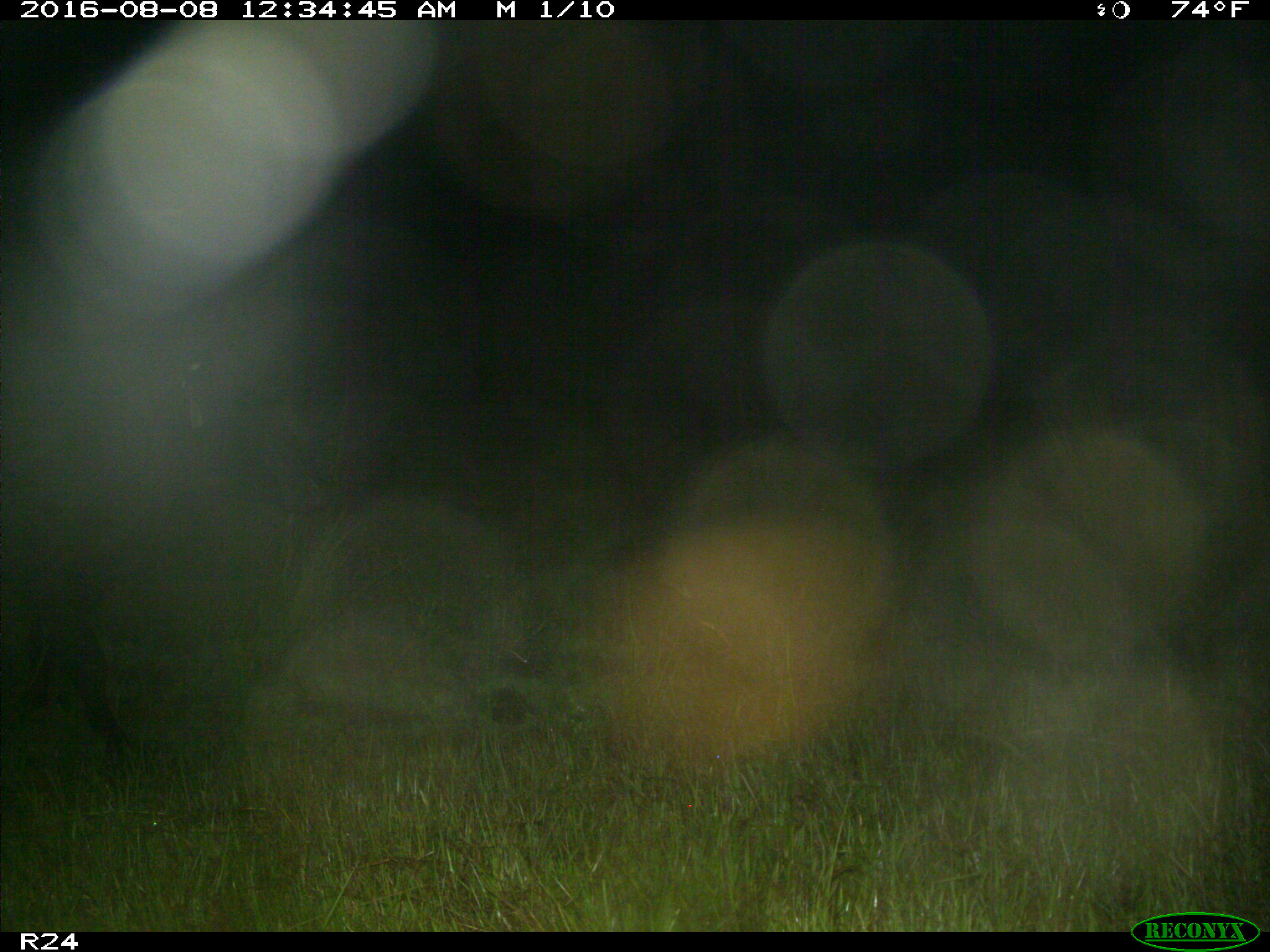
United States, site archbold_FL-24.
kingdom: Animalia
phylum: Chordata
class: Mammalia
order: Artiodactyla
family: Bovidae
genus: Bos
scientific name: Bos taurus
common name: domestic cow